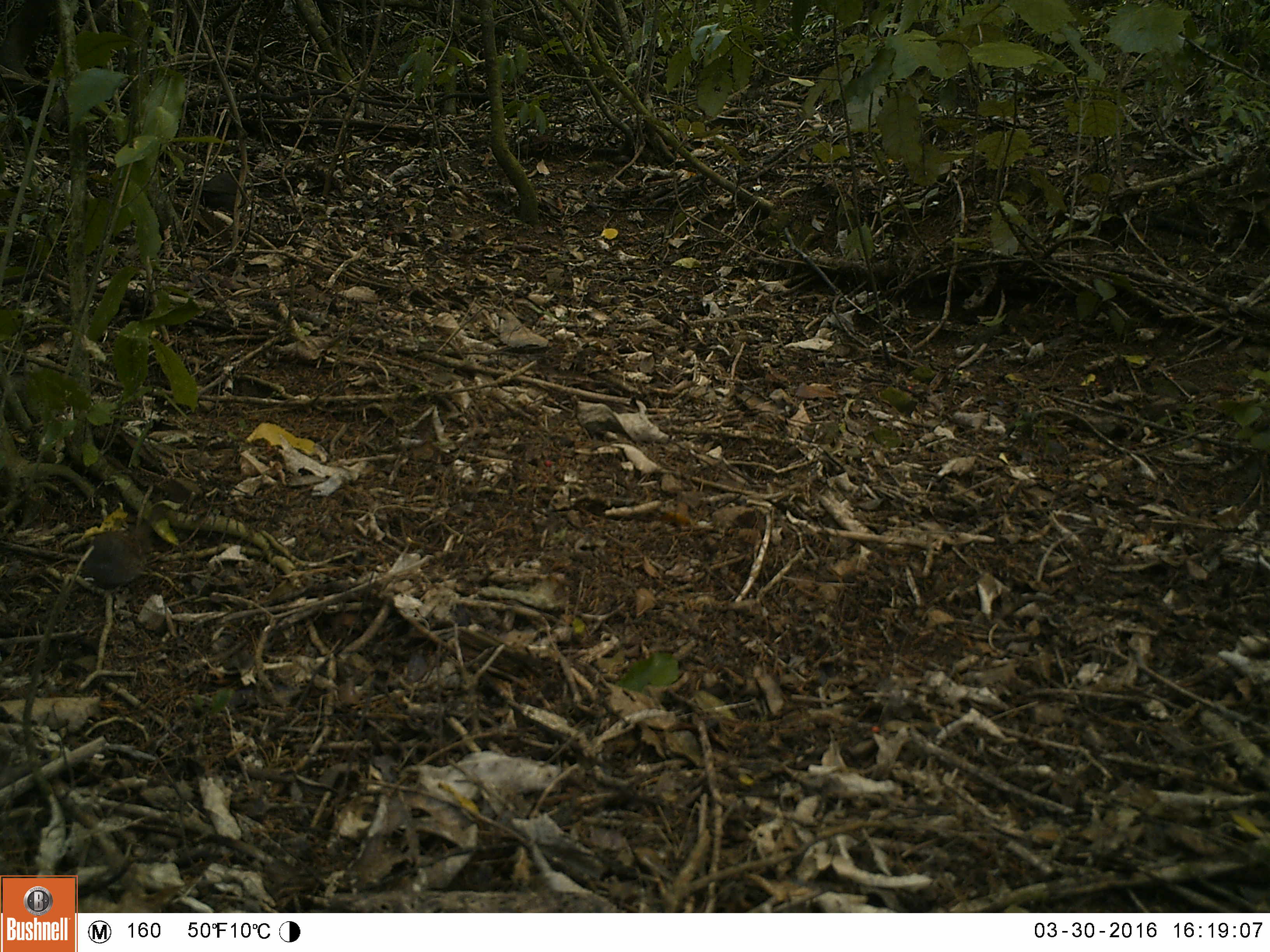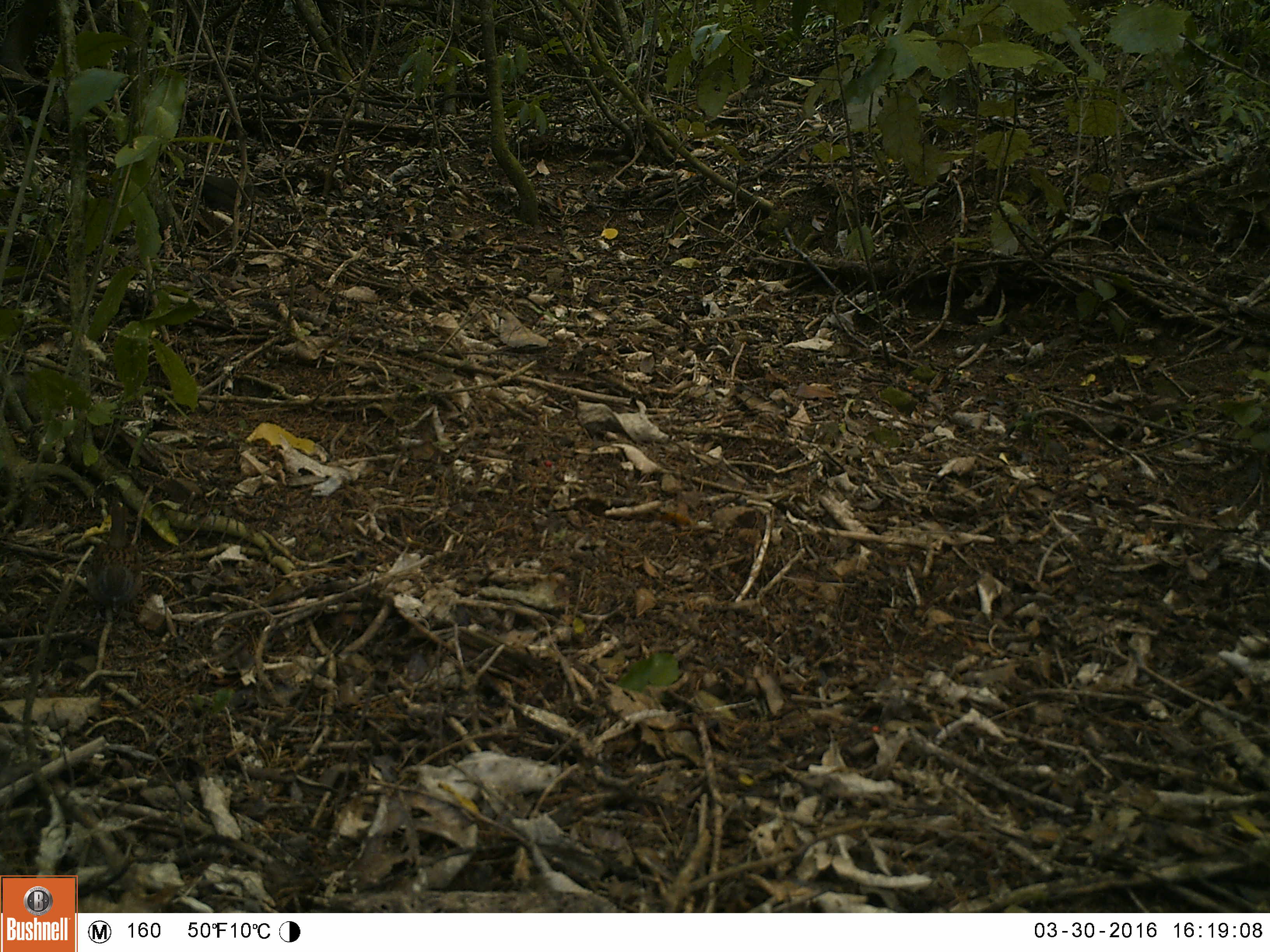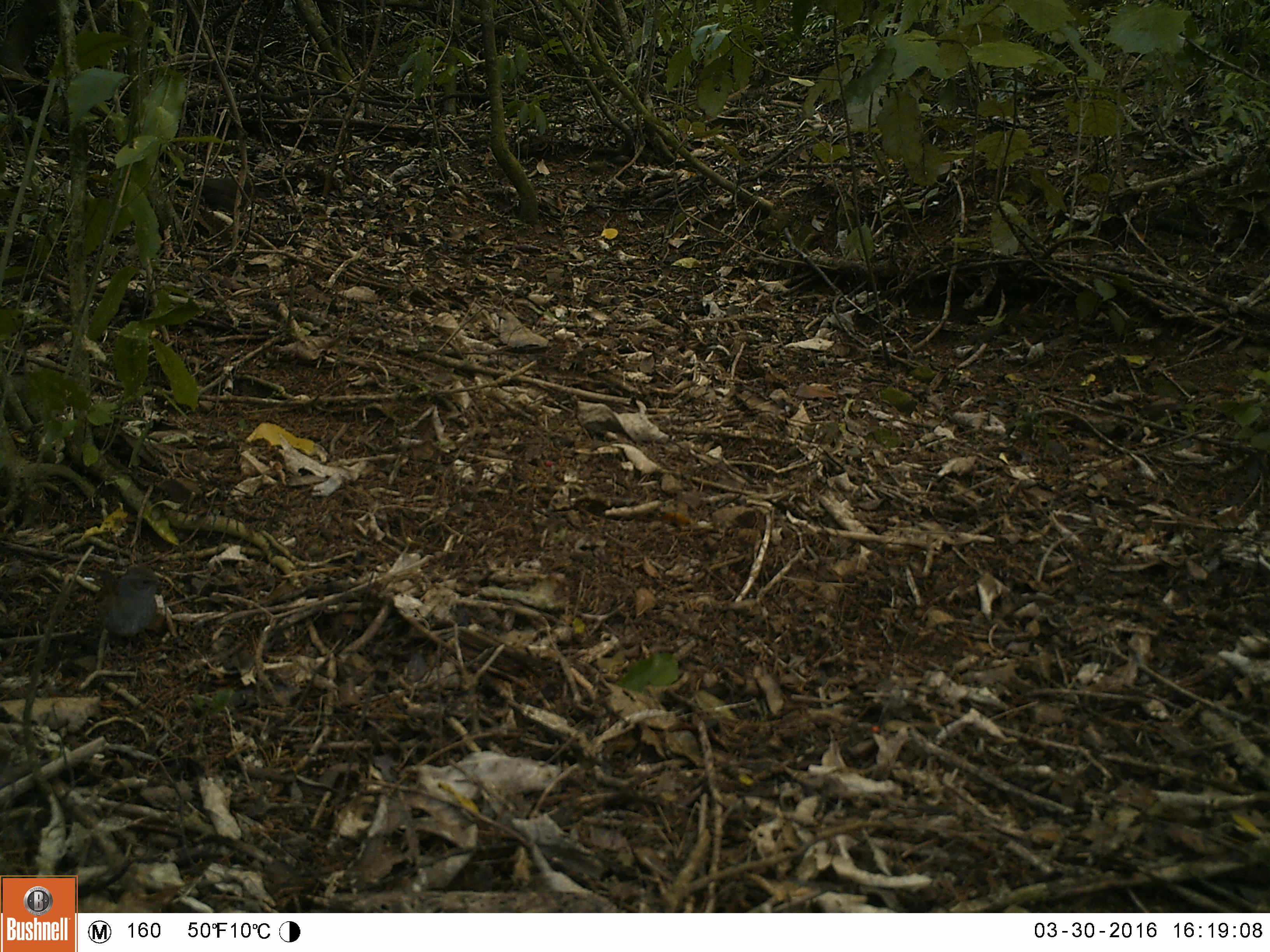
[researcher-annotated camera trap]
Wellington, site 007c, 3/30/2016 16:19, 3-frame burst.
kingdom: Animalia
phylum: Chordata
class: Aves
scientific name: Aves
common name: bird